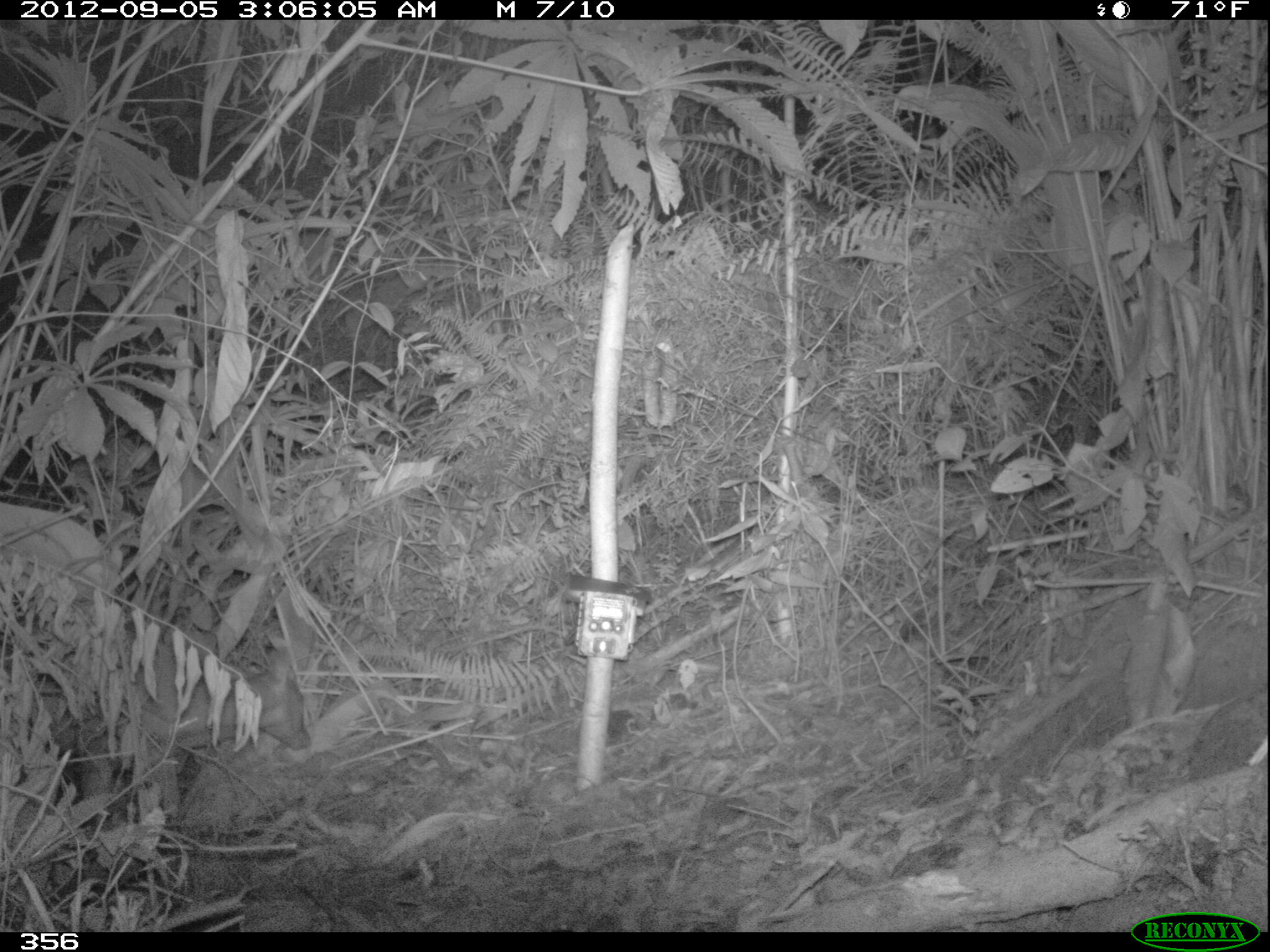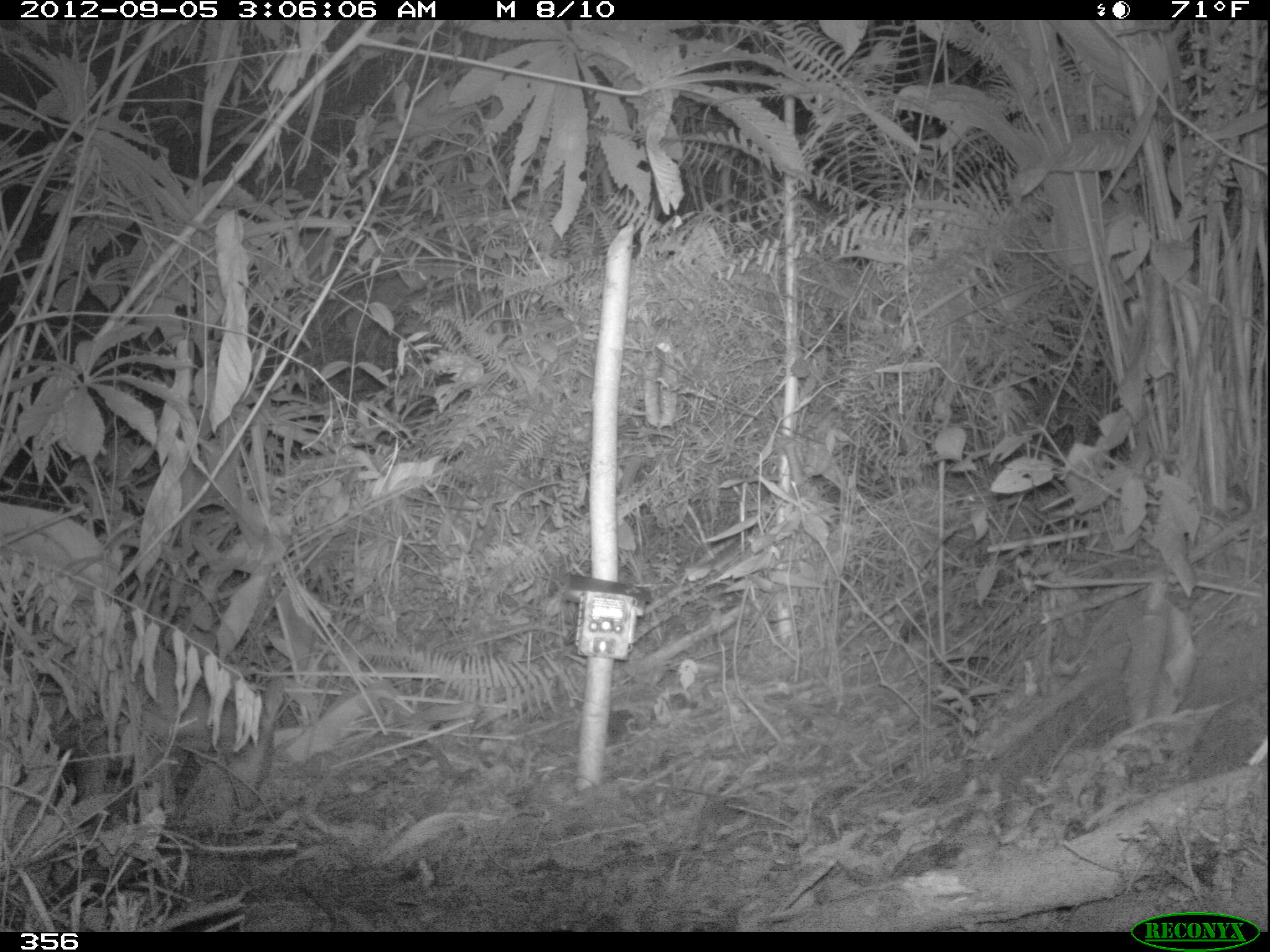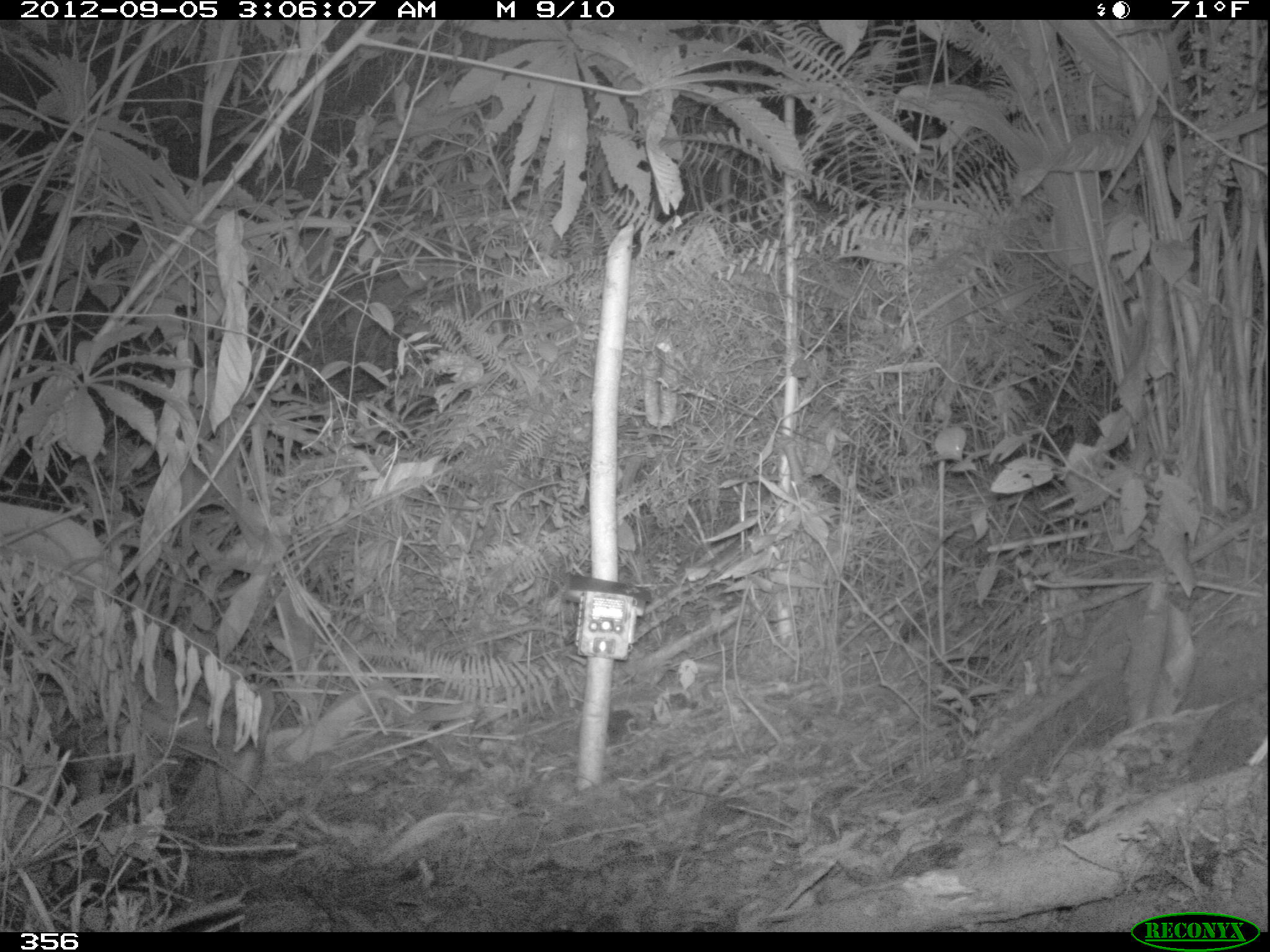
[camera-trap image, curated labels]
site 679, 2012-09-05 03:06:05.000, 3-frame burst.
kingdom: Animalia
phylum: Chordata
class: Mammalia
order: Artiodactyla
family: Cervidae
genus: Mazama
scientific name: Mazama americana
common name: red brocket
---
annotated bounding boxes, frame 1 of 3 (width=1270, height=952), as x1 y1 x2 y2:
mazama americana: 65 645 311 826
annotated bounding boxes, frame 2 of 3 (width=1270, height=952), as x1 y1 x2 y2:
mazama americana: 52 631 284 821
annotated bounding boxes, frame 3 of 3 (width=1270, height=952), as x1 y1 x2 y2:
mazama americana: 59 644 275 830